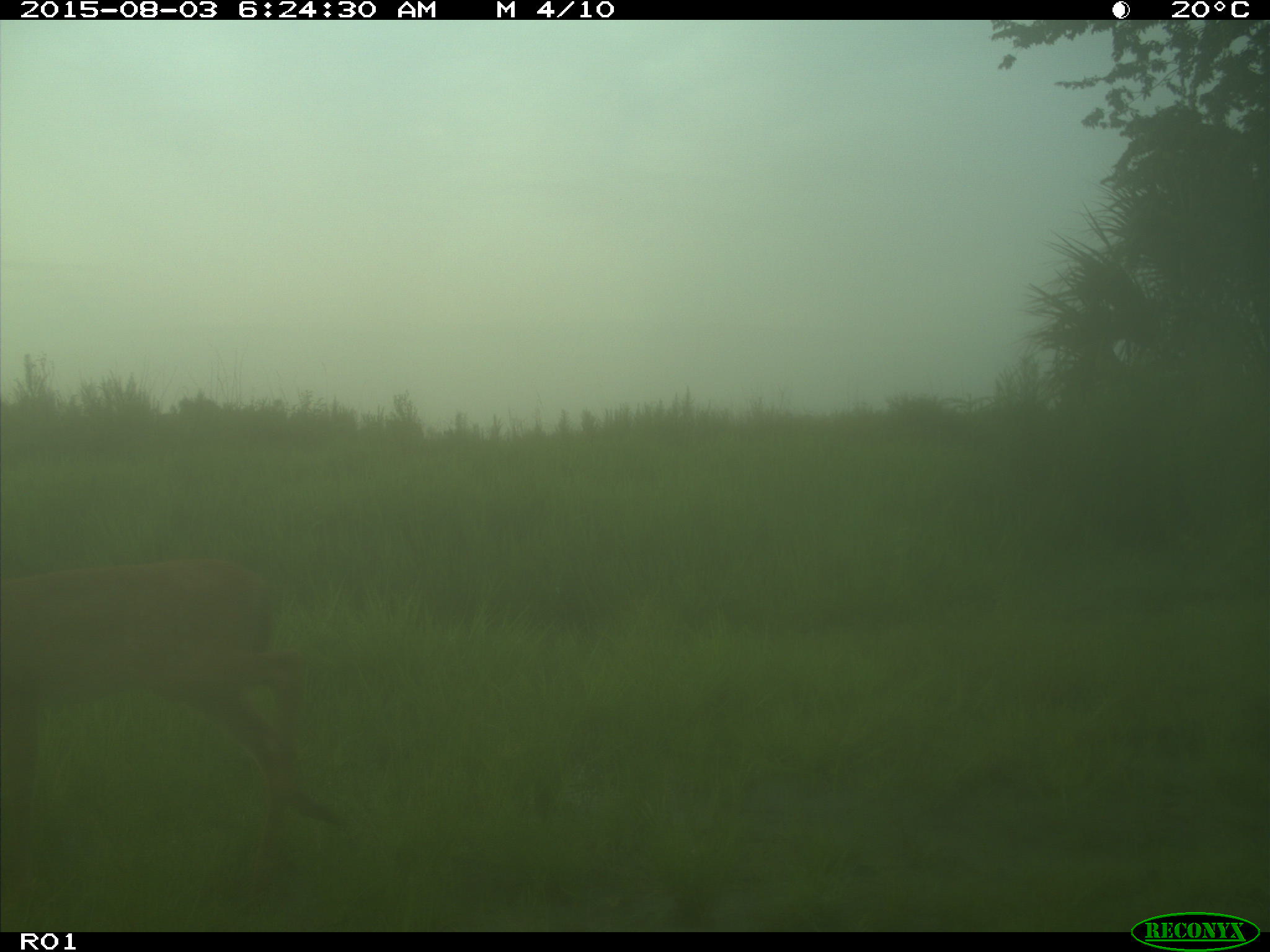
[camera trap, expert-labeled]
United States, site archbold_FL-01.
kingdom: Animalia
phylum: Chordata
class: Mammalia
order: Artiodactyla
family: Cervidae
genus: Odocoileus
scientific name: Odocoileus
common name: deer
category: unidentified deer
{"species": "unidentified deer (deer) (Odocoileus)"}